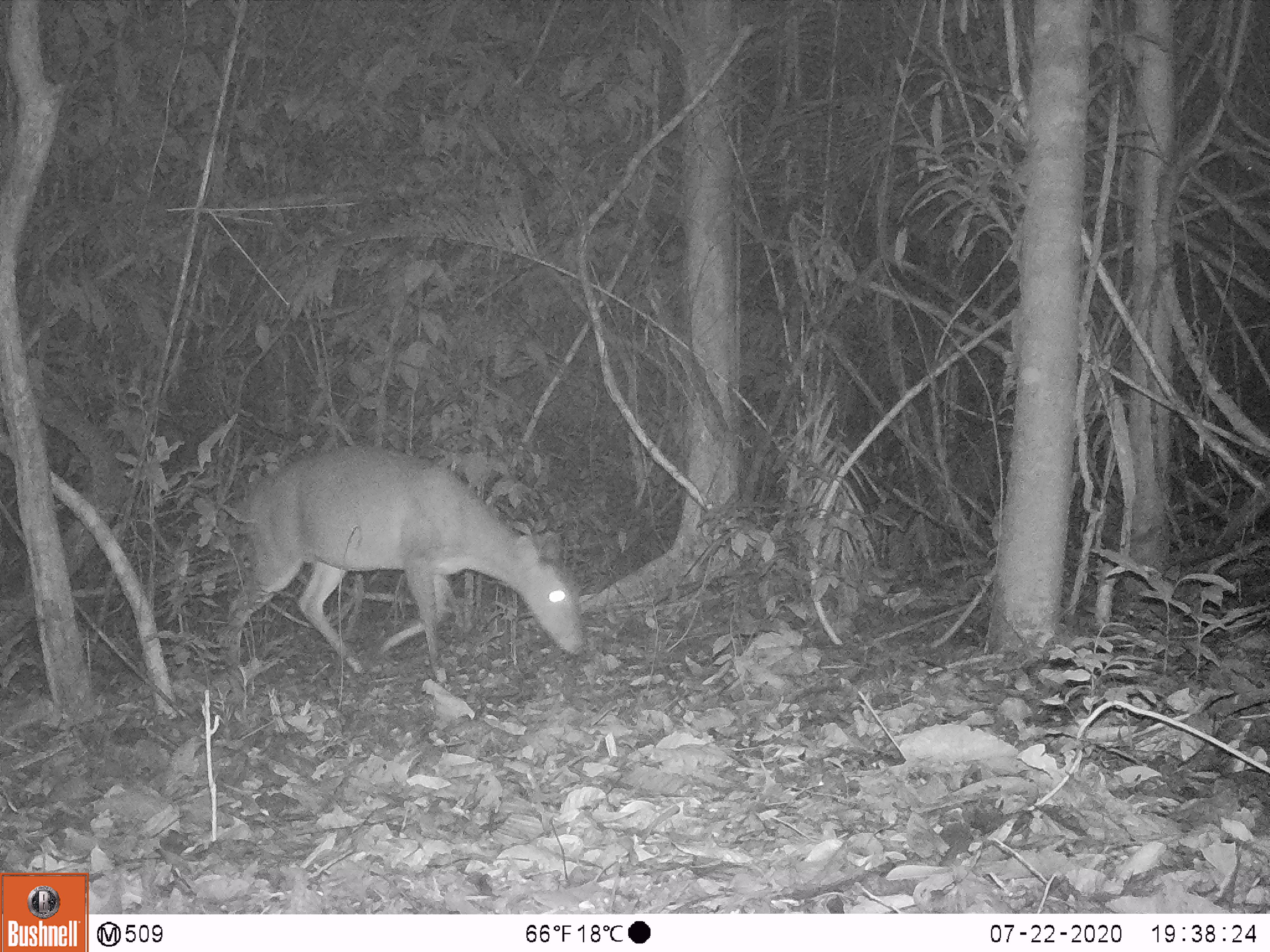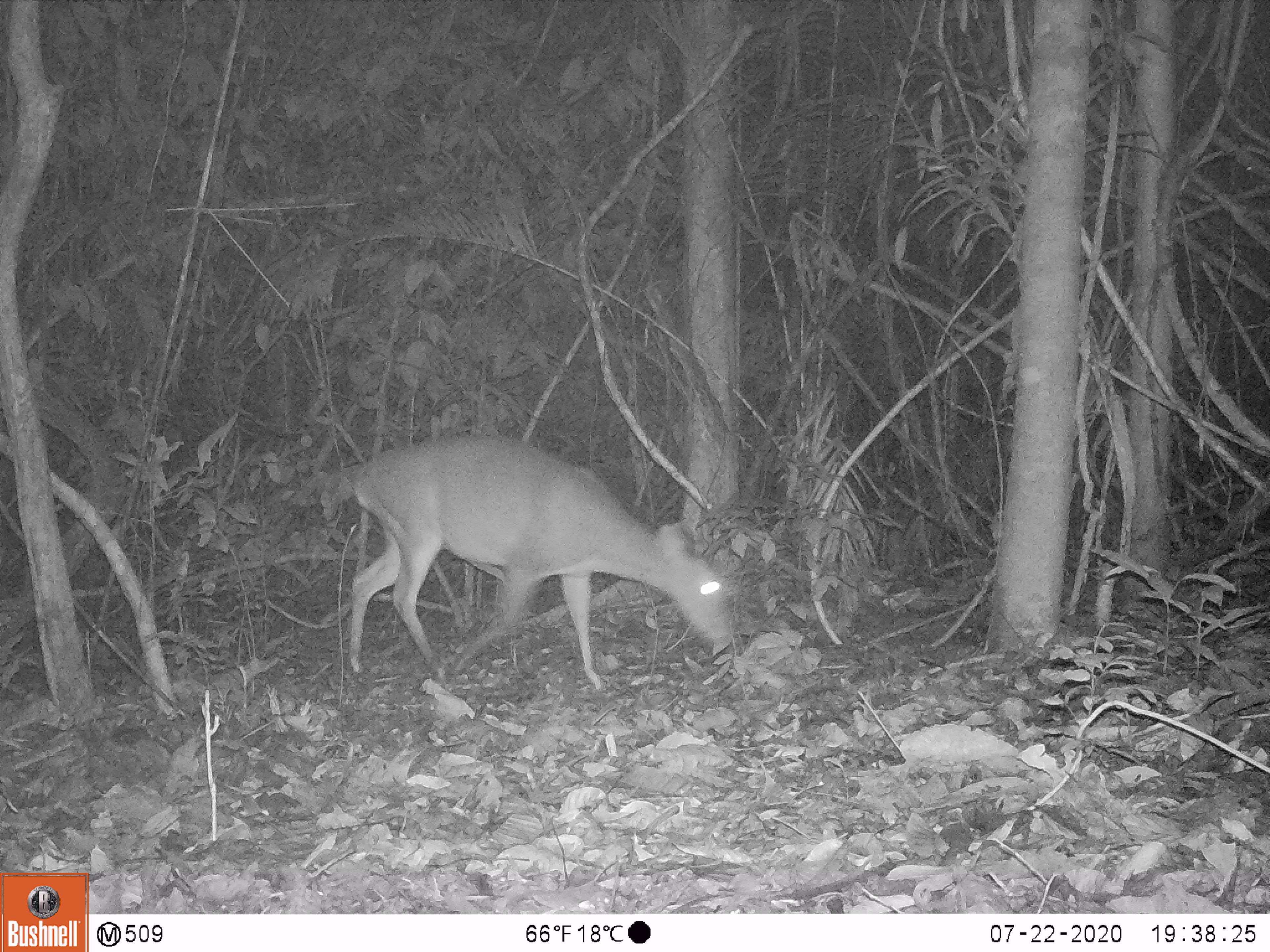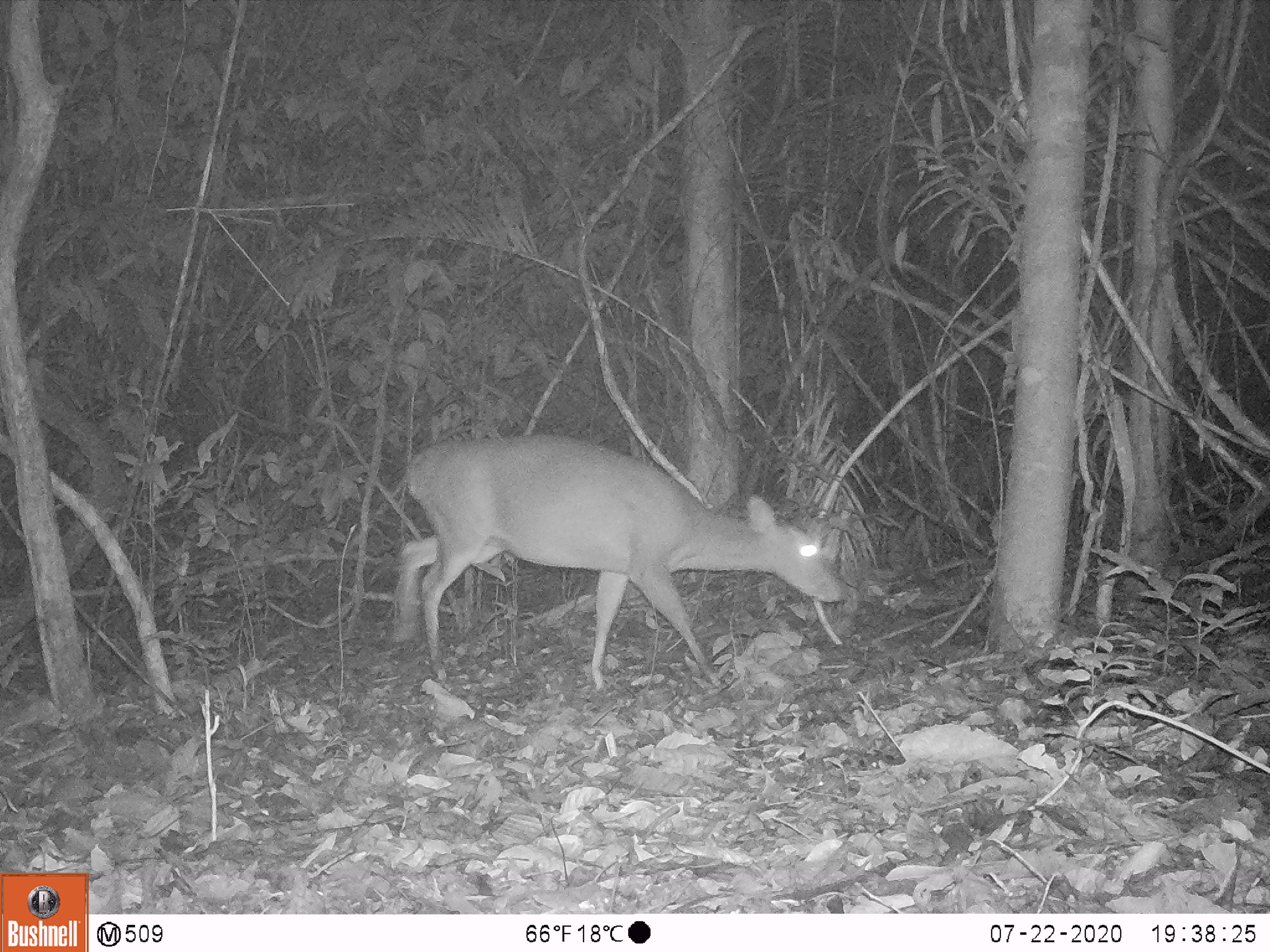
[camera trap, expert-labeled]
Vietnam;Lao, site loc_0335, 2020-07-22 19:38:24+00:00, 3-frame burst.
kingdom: Animalia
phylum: Chordata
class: Mammalia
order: Artiodactyla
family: Cervidae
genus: Muntiacus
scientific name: Muntiacus vuquangensis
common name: large-antlered muntjac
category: large antlered muntjac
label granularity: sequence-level